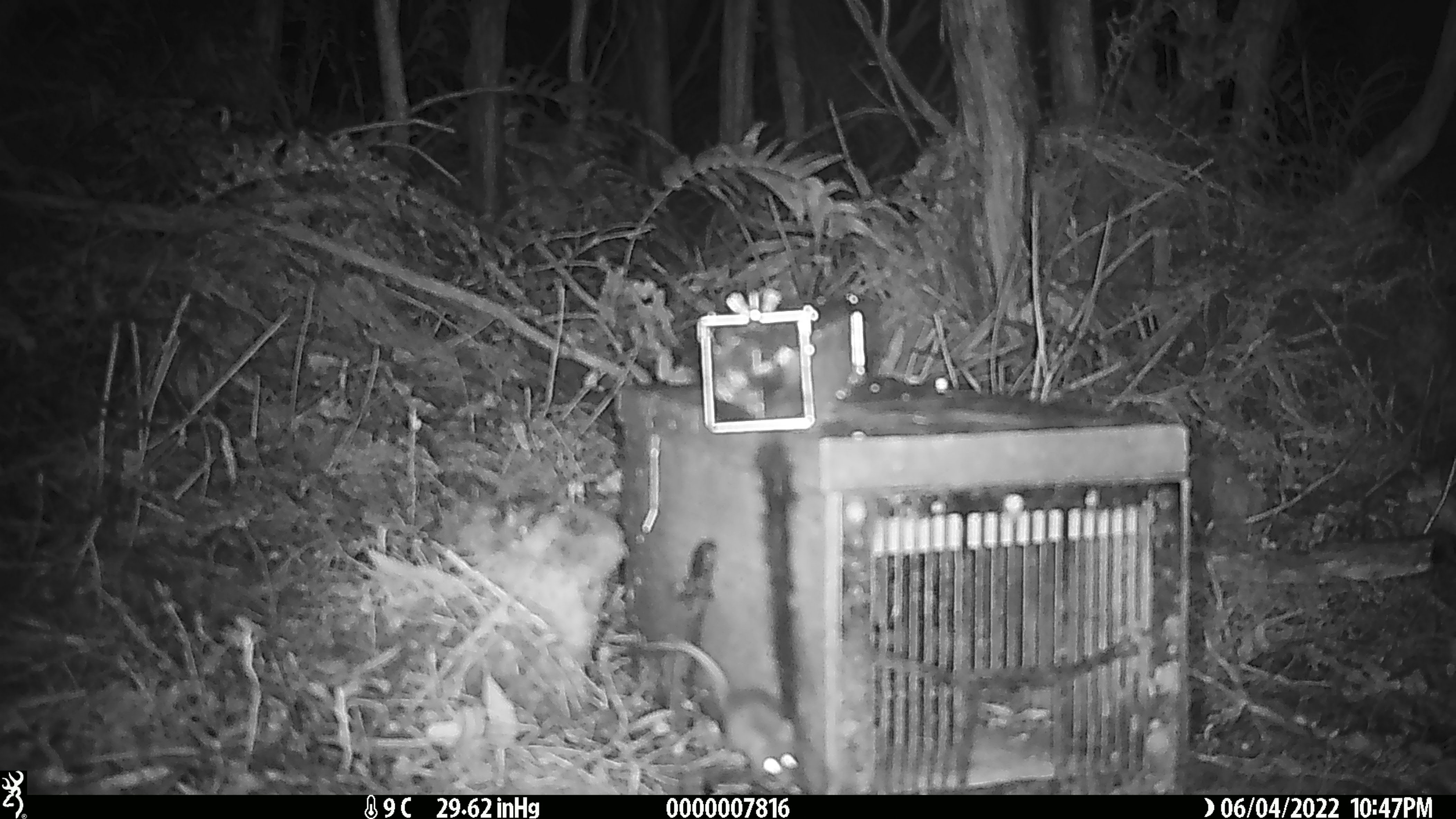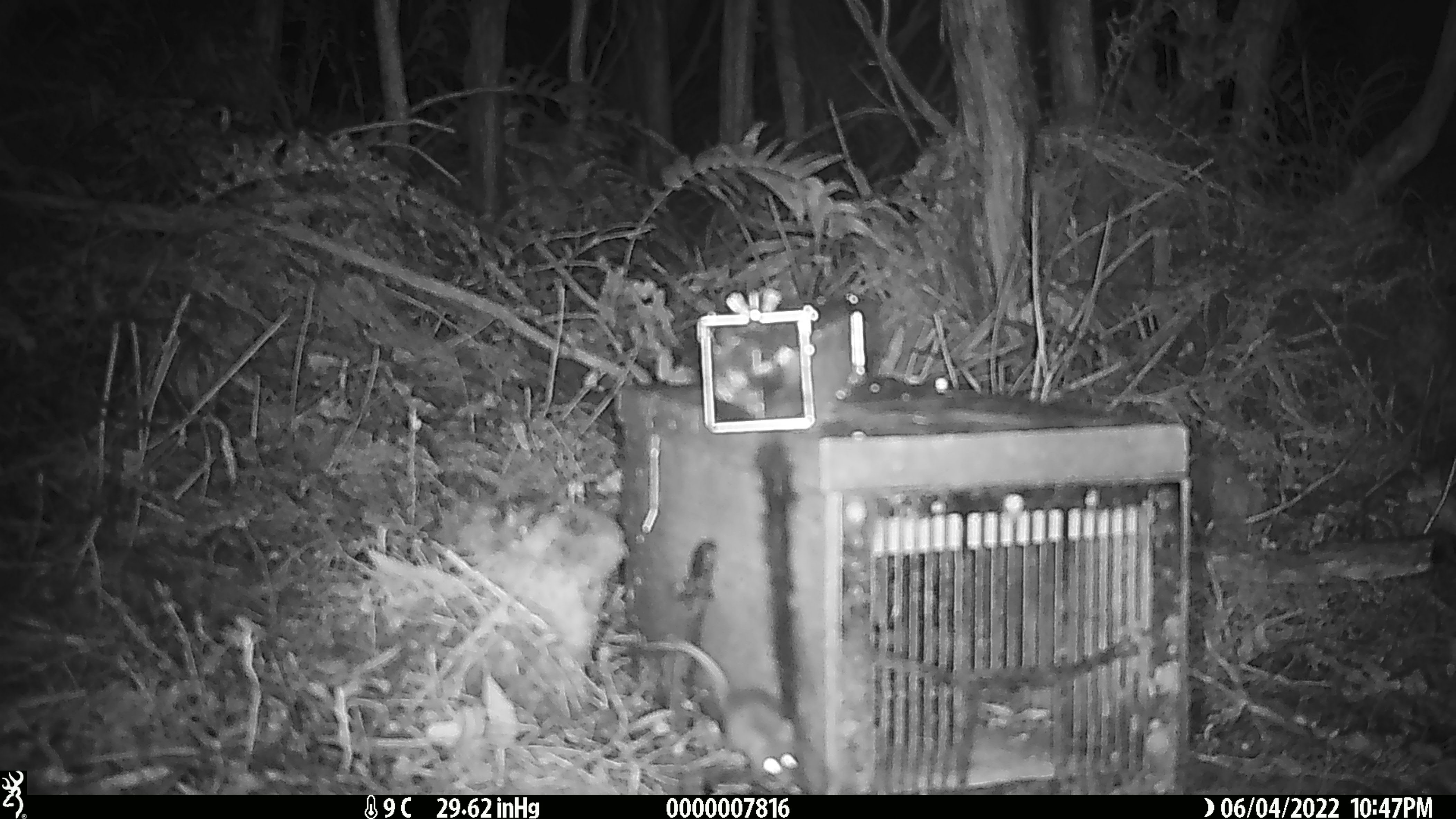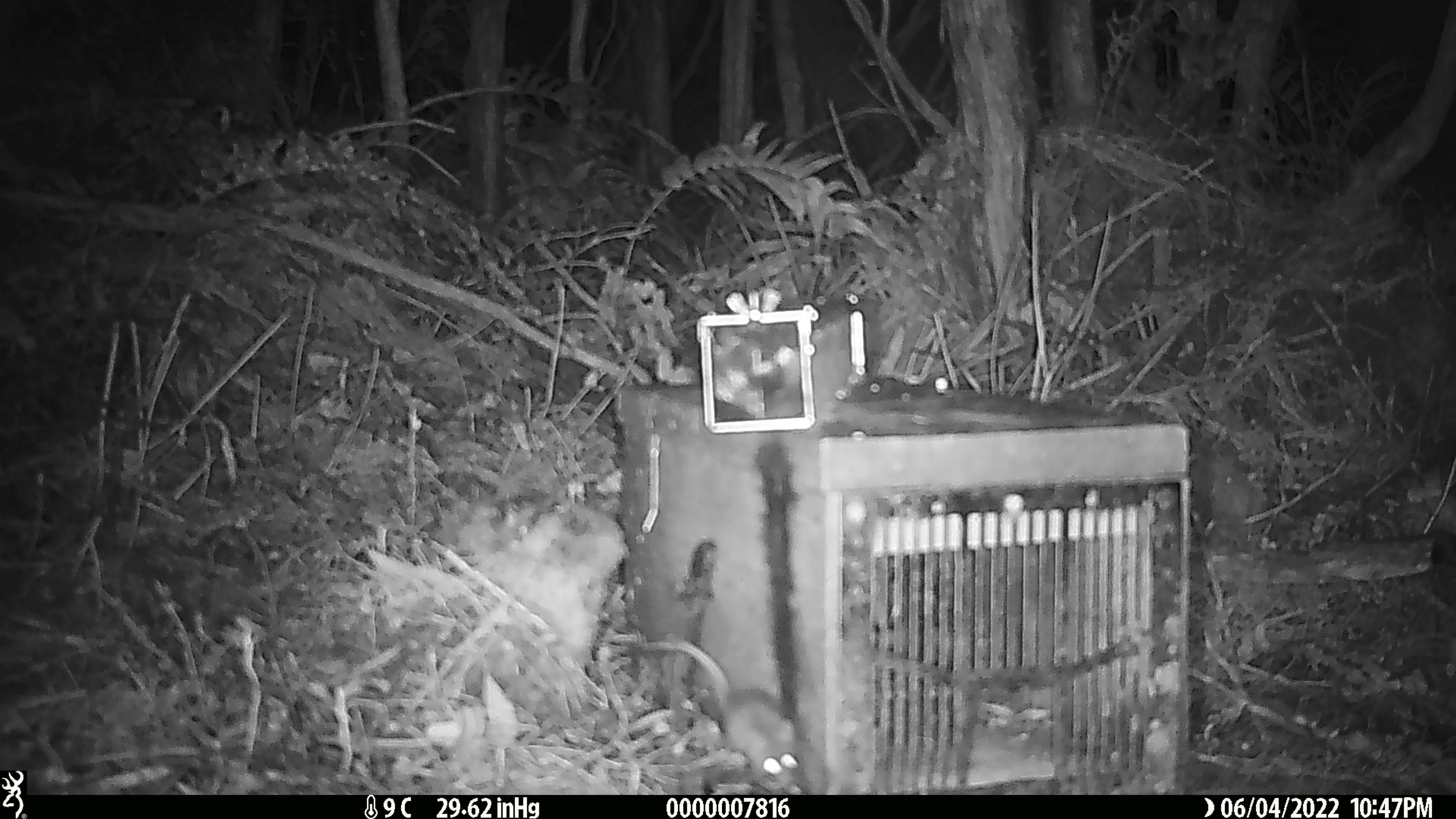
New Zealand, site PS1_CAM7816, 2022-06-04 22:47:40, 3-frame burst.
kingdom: Animalia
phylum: Chordata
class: Mammalia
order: Rodentia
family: Muridae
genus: Mus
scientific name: Mus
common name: mouse